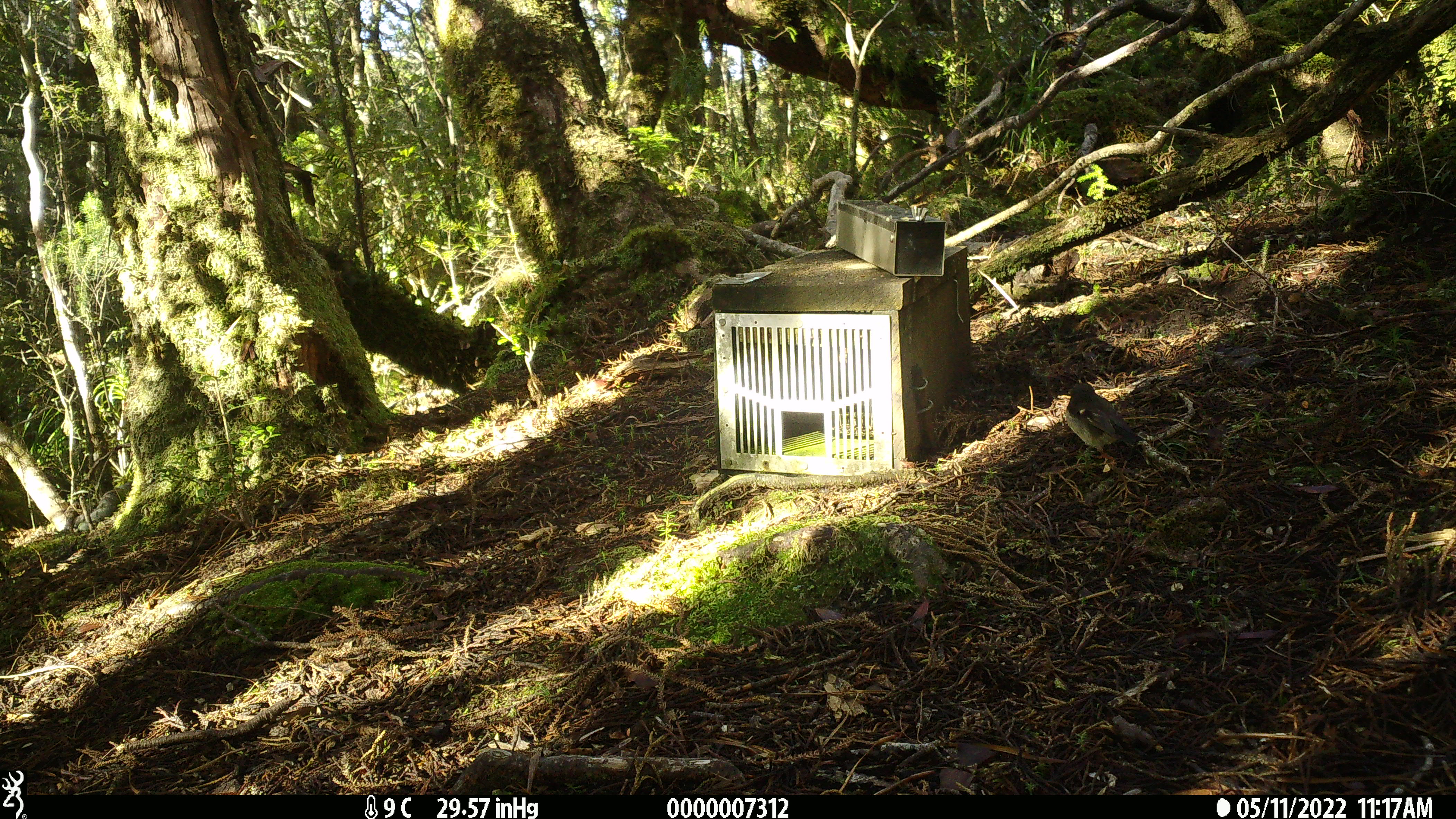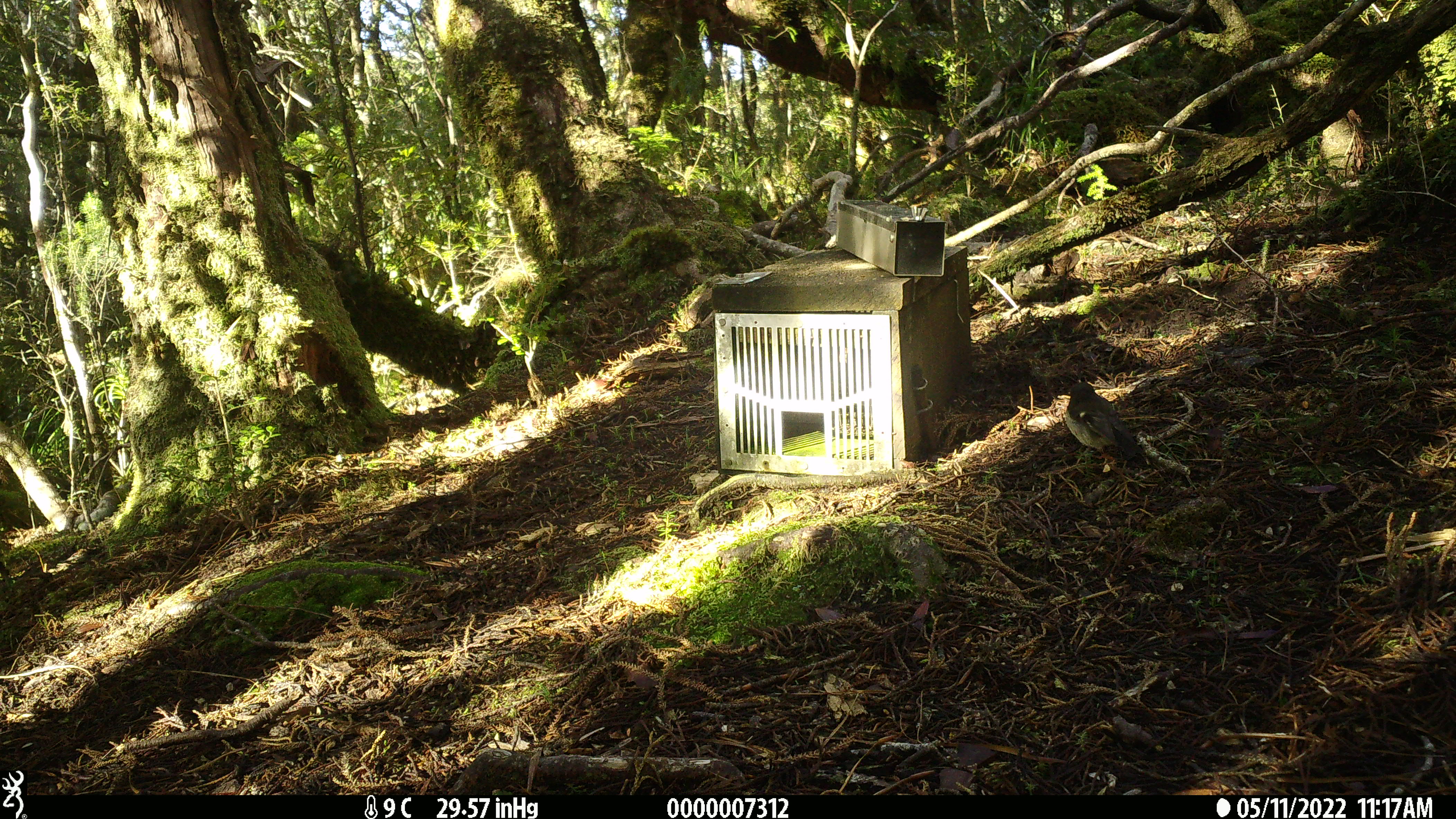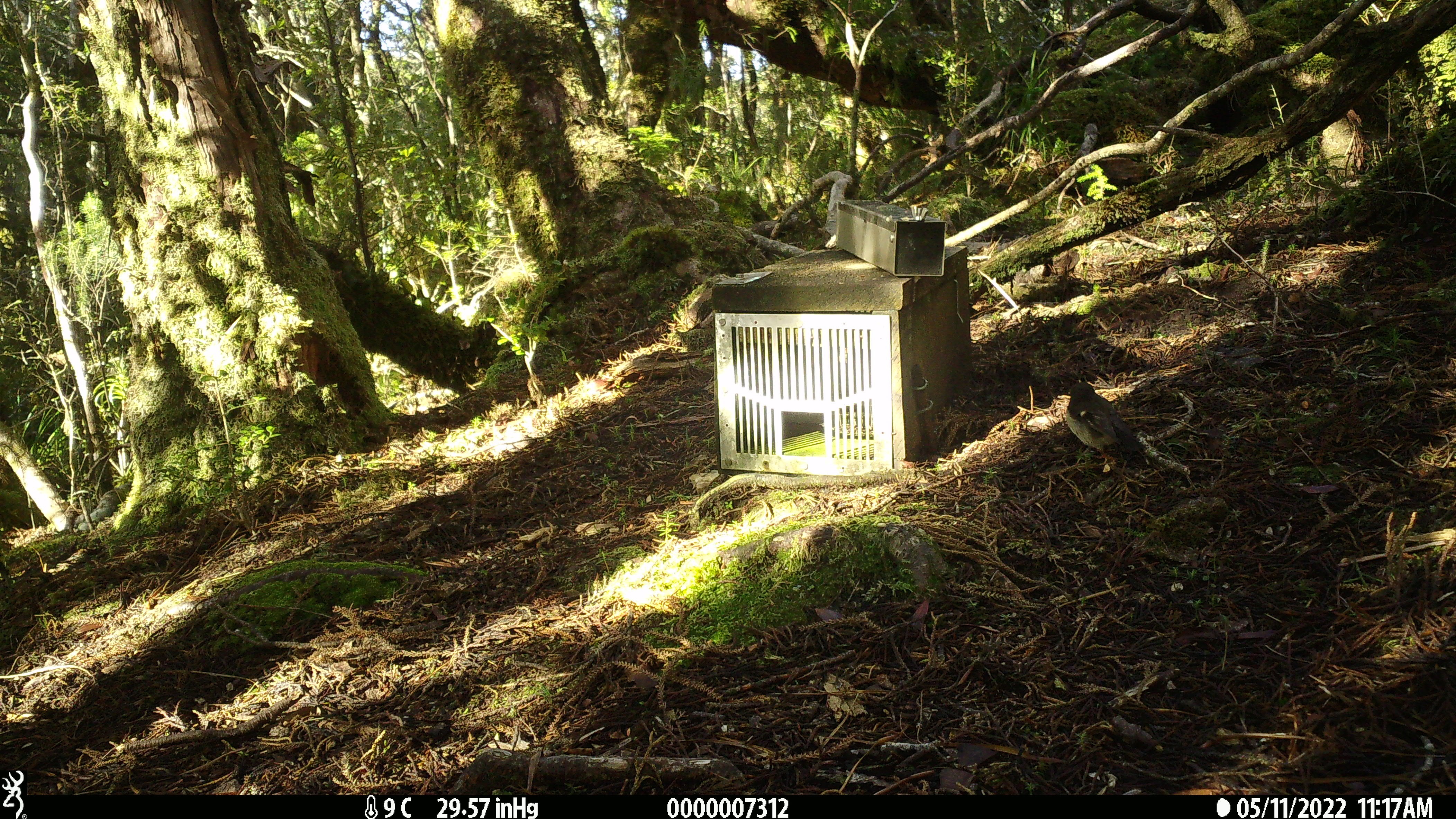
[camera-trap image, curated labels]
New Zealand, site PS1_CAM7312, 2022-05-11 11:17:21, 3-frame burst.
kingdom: Animalia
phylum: Chordata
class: Aves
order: Passeriformes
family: Petroicidae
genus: Petroica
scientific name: Petroica macrocephala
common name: tomtit